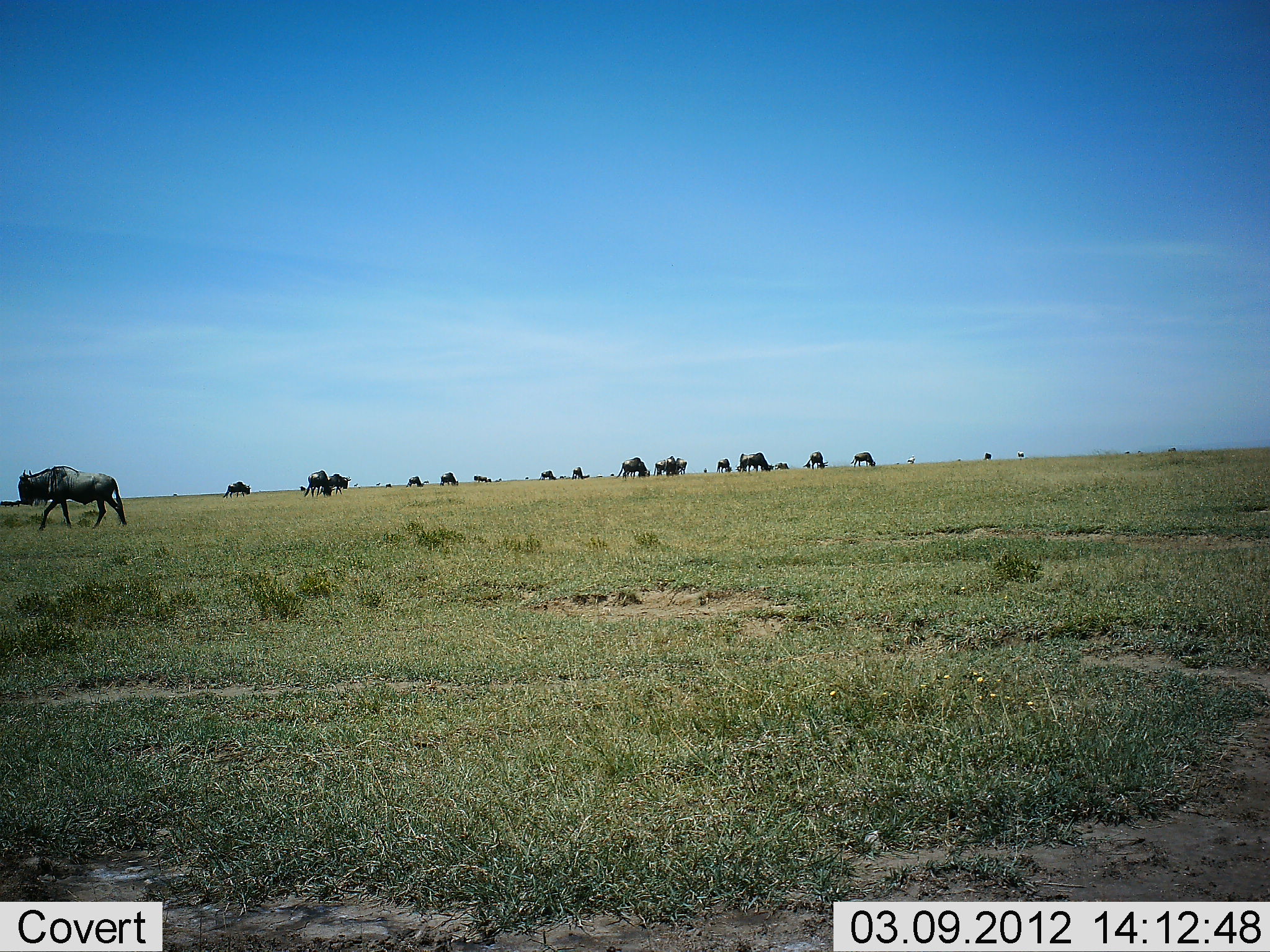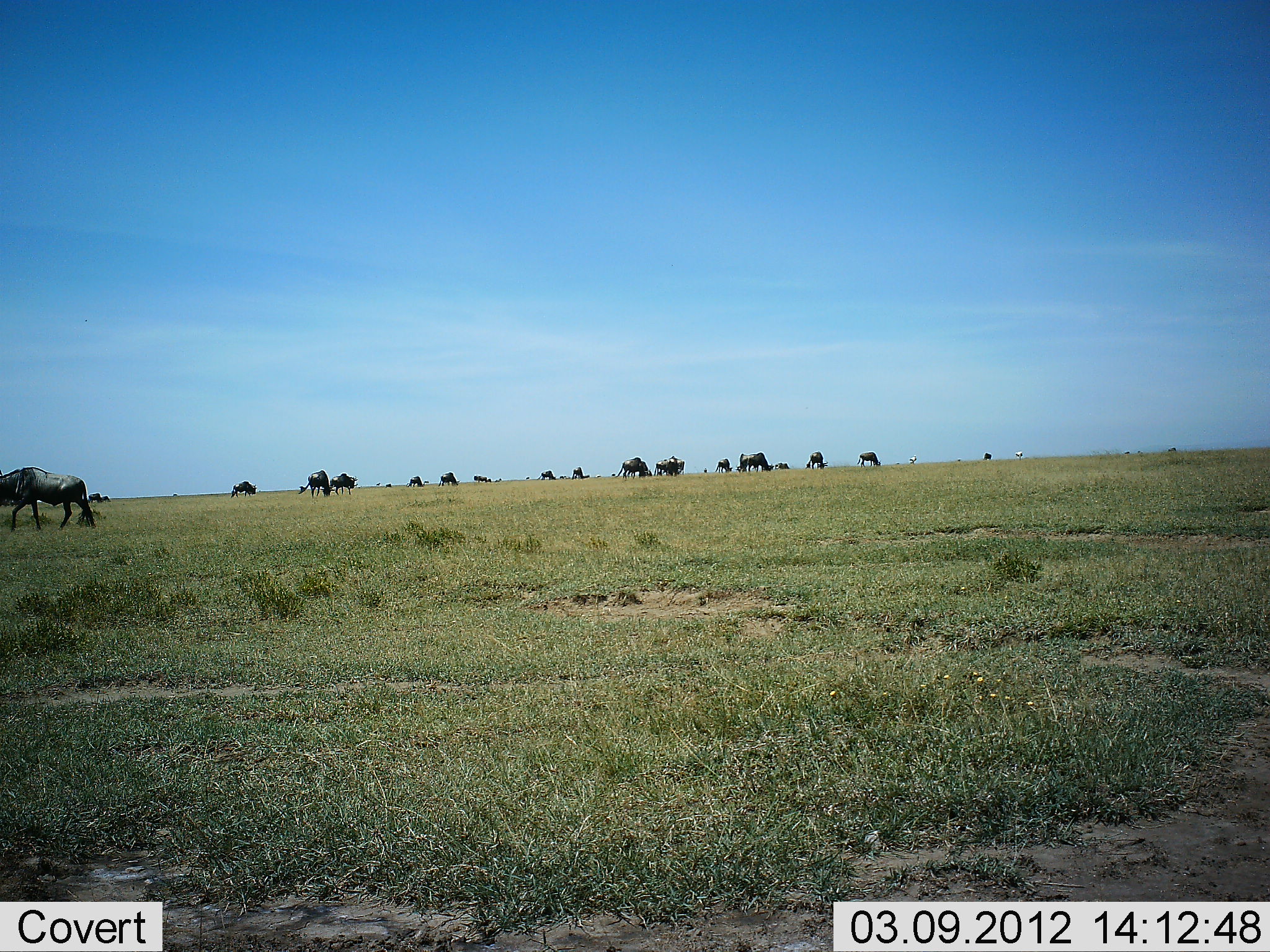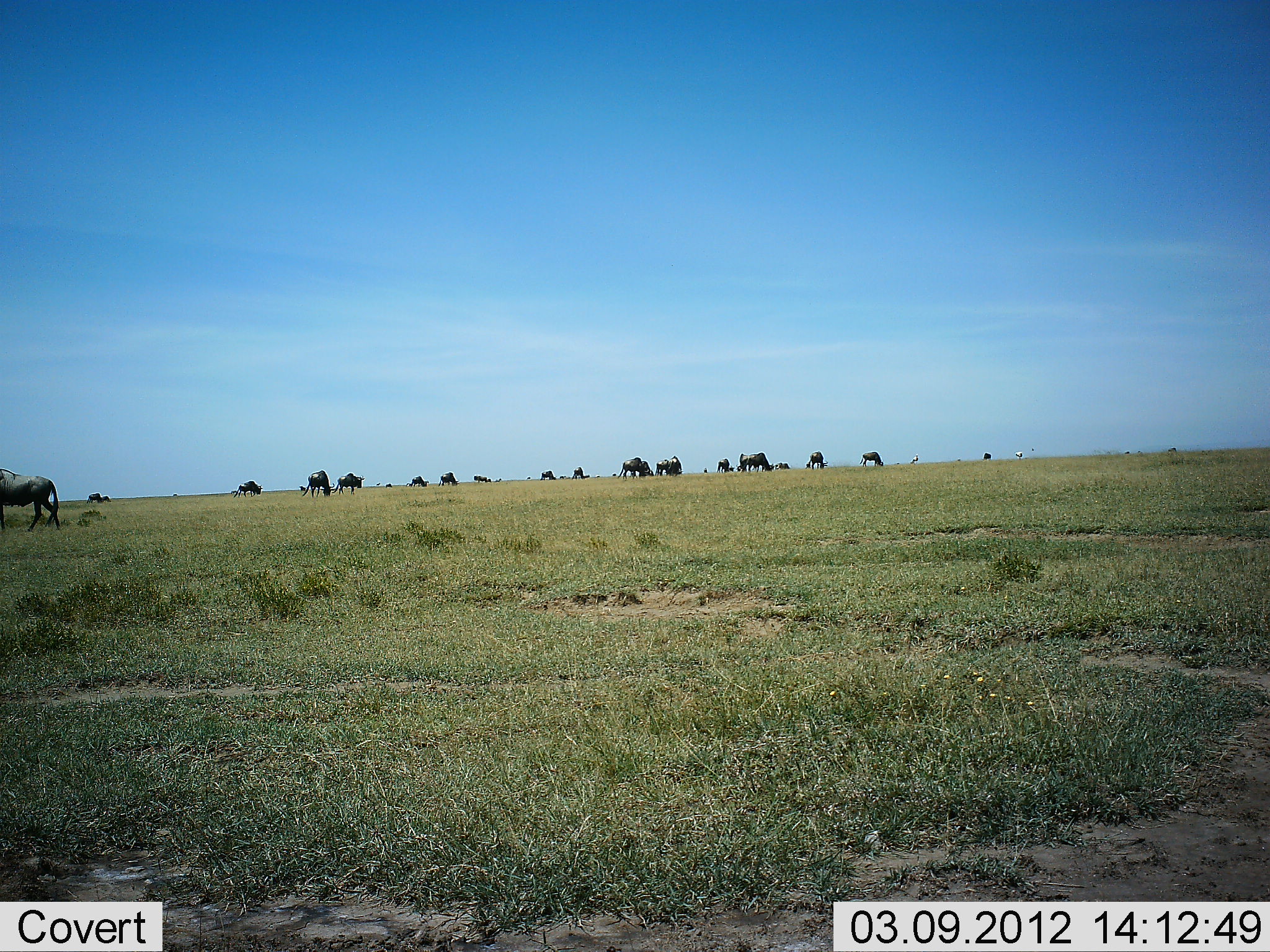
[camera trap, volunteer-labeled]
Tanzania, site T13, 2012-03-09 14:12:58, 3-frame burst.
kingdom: Animalia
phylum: Chordata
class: Mammalia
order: Artiodactyla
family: Bovidae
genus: Connochaetes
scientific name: Connochaetes taurinus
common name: blue wildebeest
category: wildebeest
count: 11-50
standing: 52%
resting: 0%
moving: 70%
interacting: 0%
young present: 0%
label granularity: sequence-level